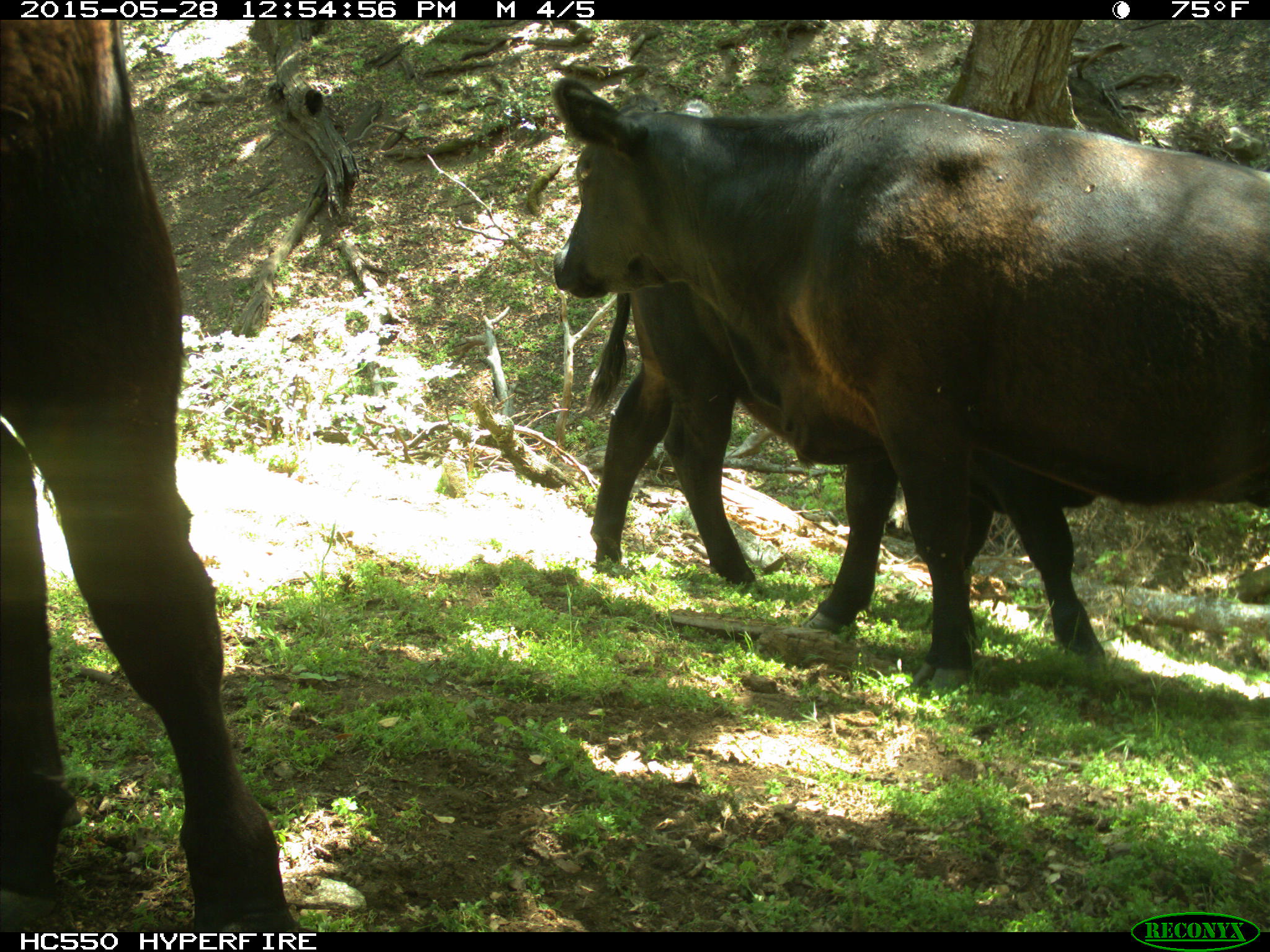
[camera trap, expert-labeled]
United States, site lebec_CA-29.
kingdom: Animalia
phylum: Chordata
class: Mammalia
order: Artiodactyla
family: Bovidae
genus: Bos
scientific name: Bos taurus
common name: domestic cow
Bos taurus (domestic cow).